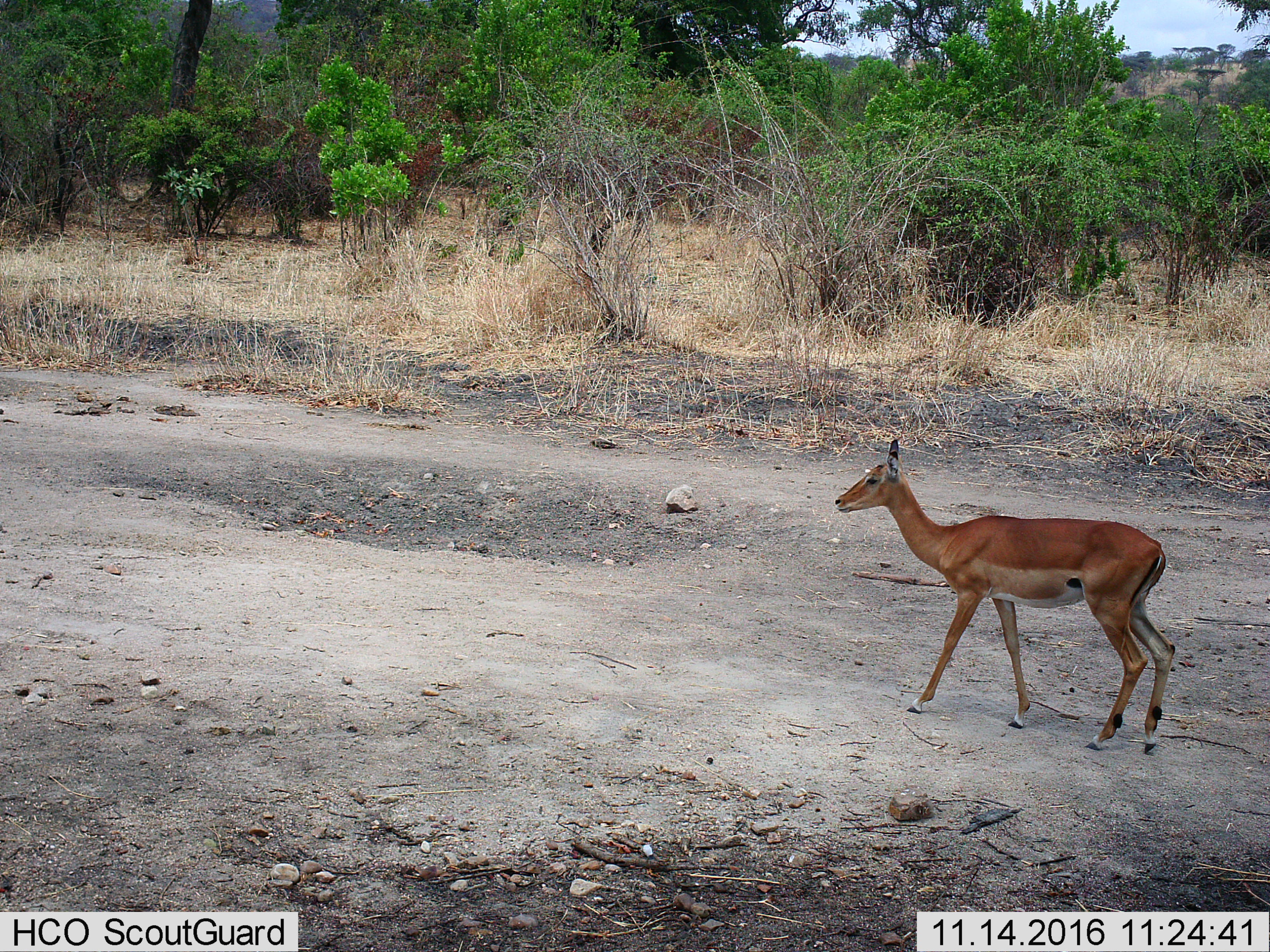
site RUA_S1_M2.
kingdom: Animalia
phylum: Chordata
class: Mammalia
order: Artiodactyla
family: Bovidae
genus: Aepyceros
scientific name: Aepyceros melampus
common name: impala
Impala (Aepyceros melampus), count 1. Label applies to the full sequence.